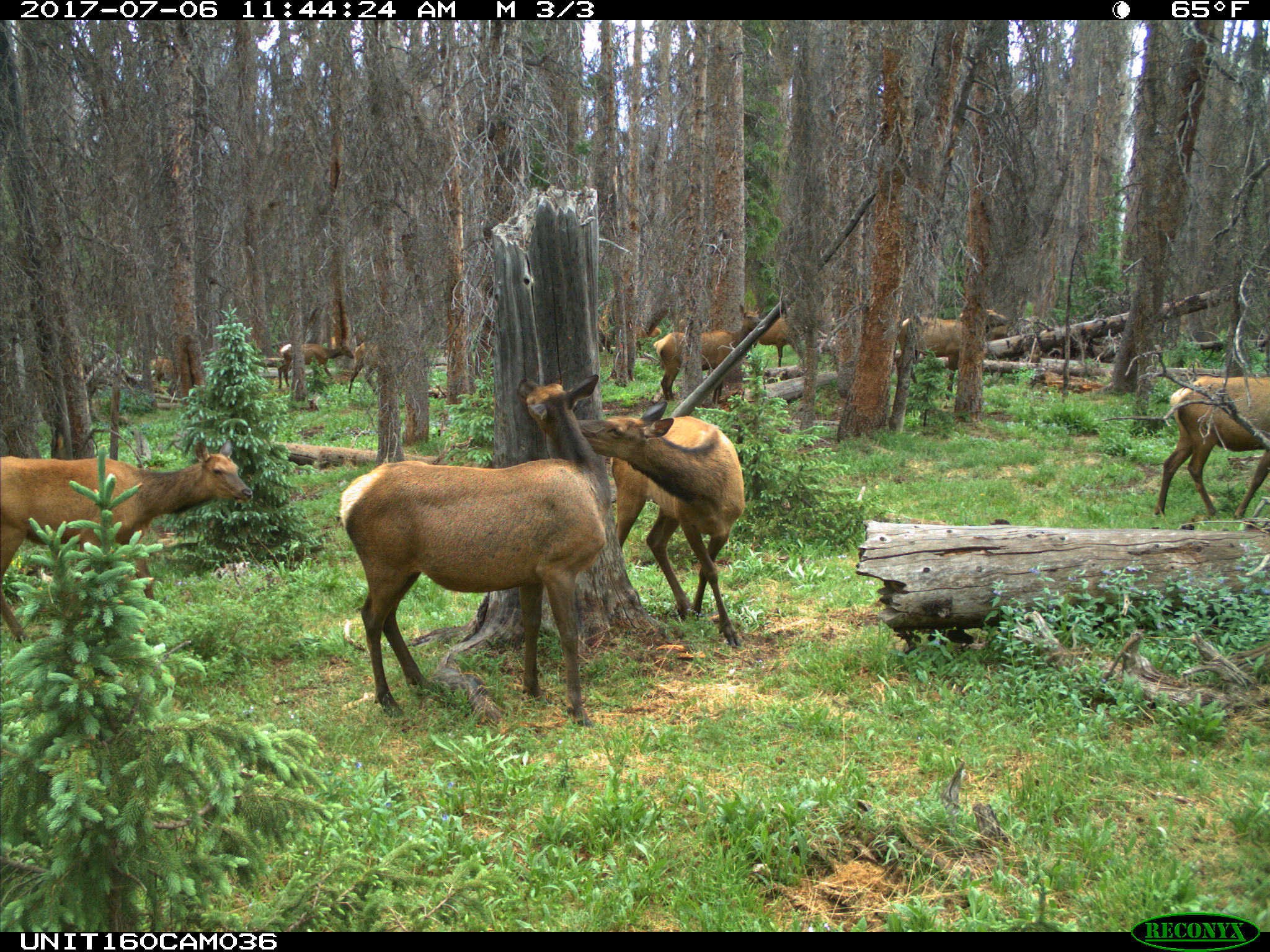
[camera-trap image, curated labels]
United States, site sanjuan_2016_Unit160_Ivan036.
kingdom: Animalia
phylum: Chordata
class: Mammalia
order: Artiodactyla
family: Cervidae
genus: Cervus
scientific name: Cervus elaphus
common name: red deer